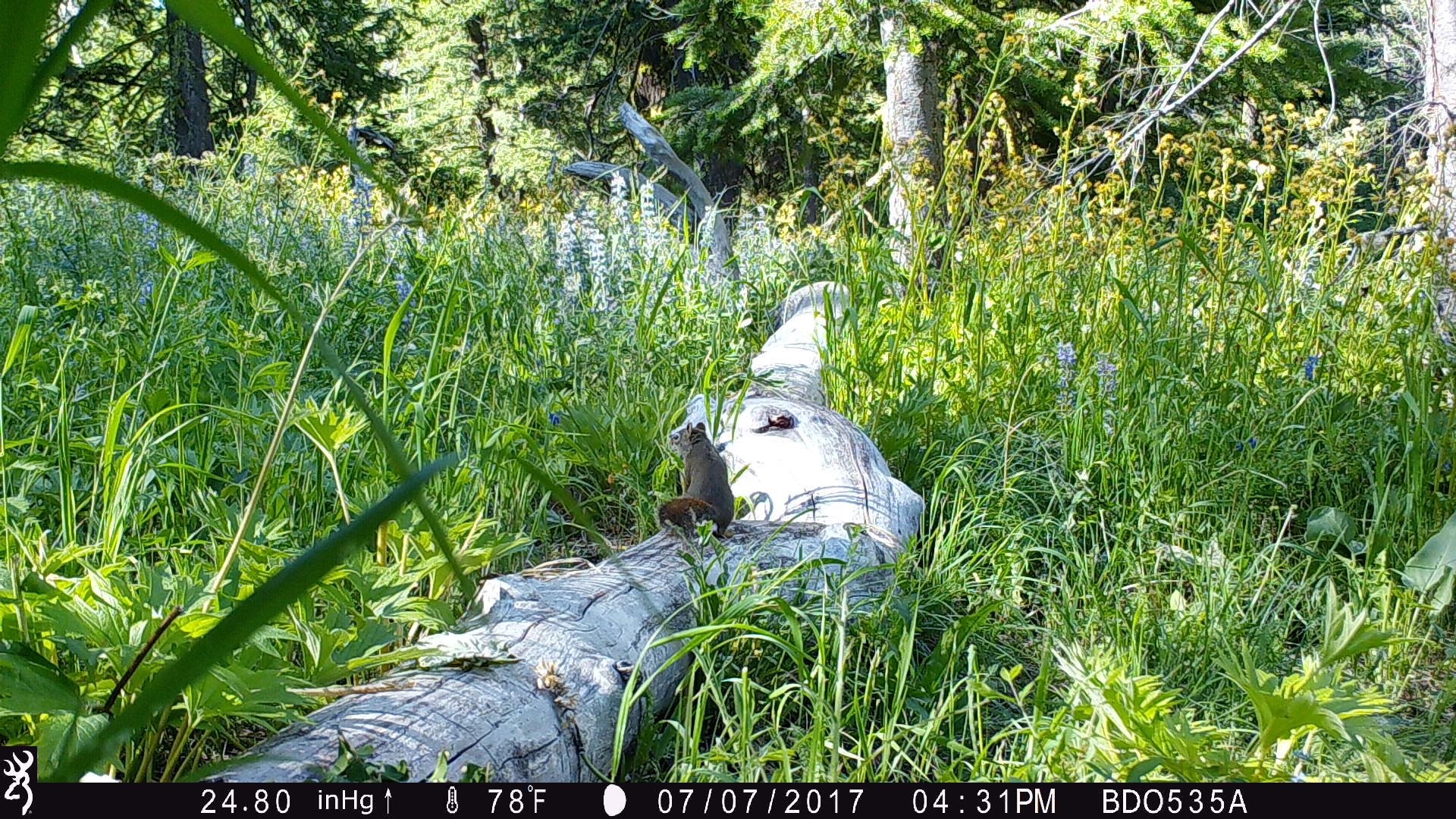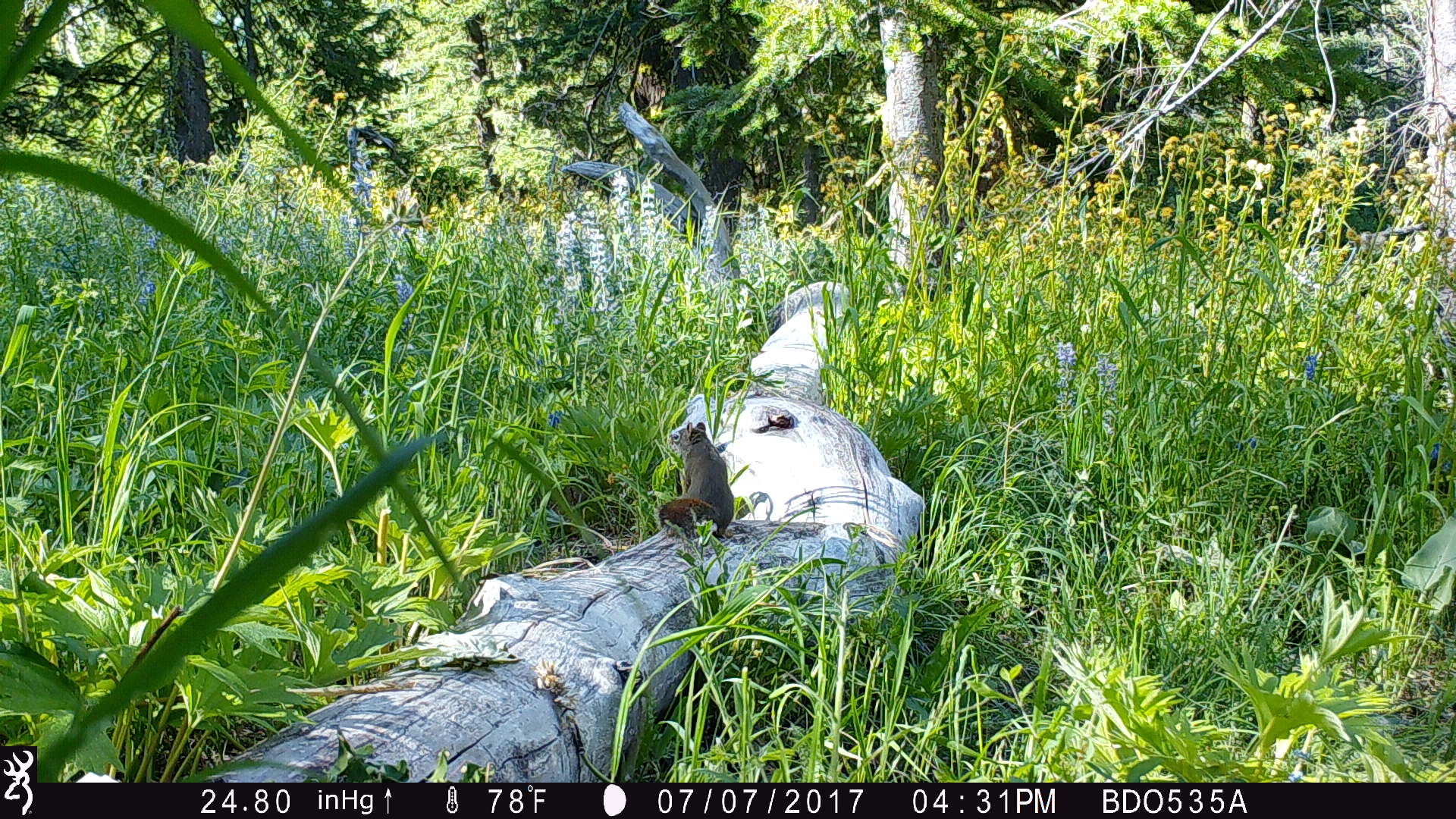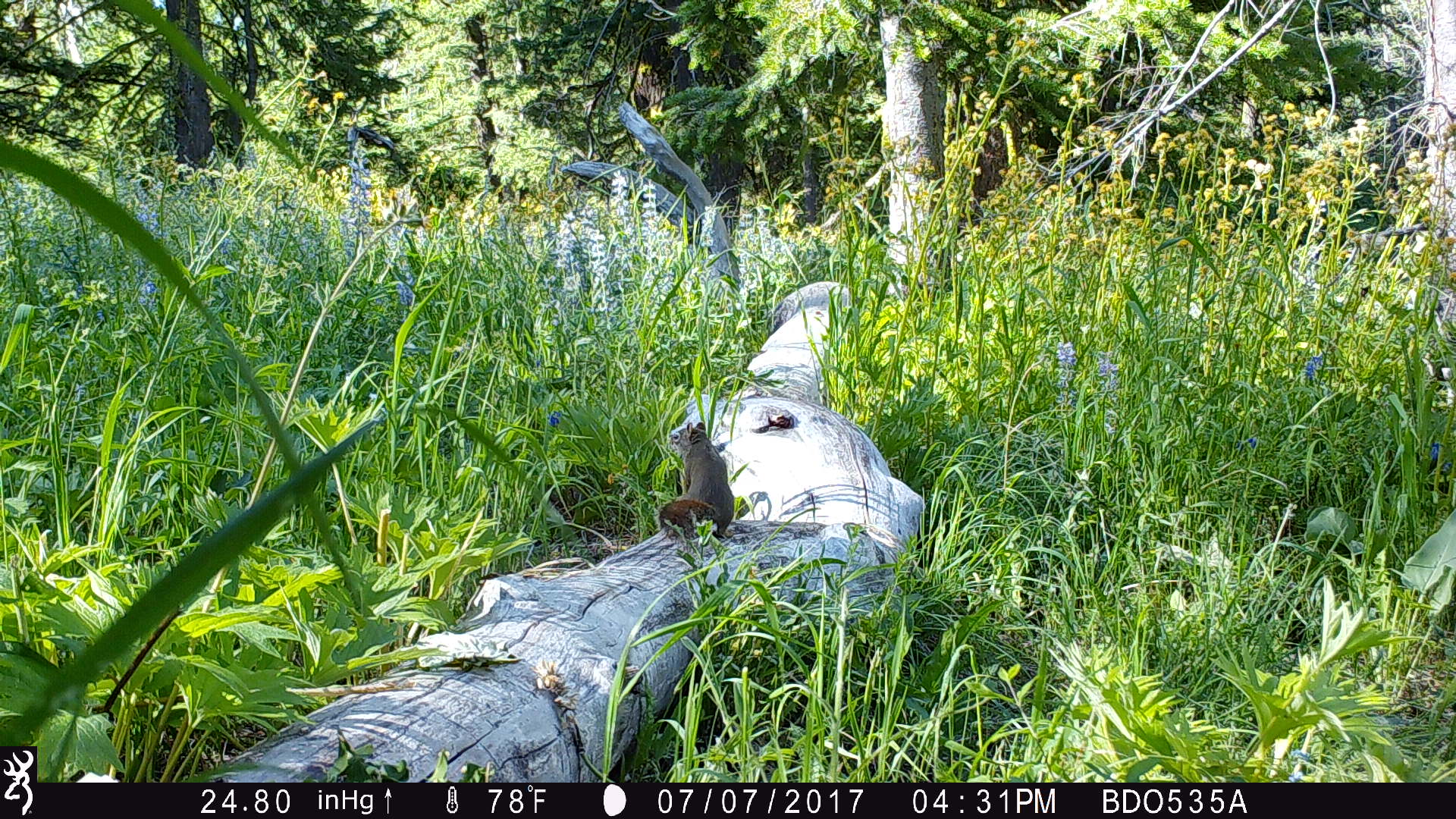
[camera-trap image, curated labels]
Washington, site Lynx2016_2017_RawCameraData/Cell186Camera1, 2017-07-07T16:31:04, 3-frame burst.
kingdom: Animalia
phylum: Chordata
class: Mammalia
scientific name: Mammalia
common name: small mammal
Small mammal (Mammalia). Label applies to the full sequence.